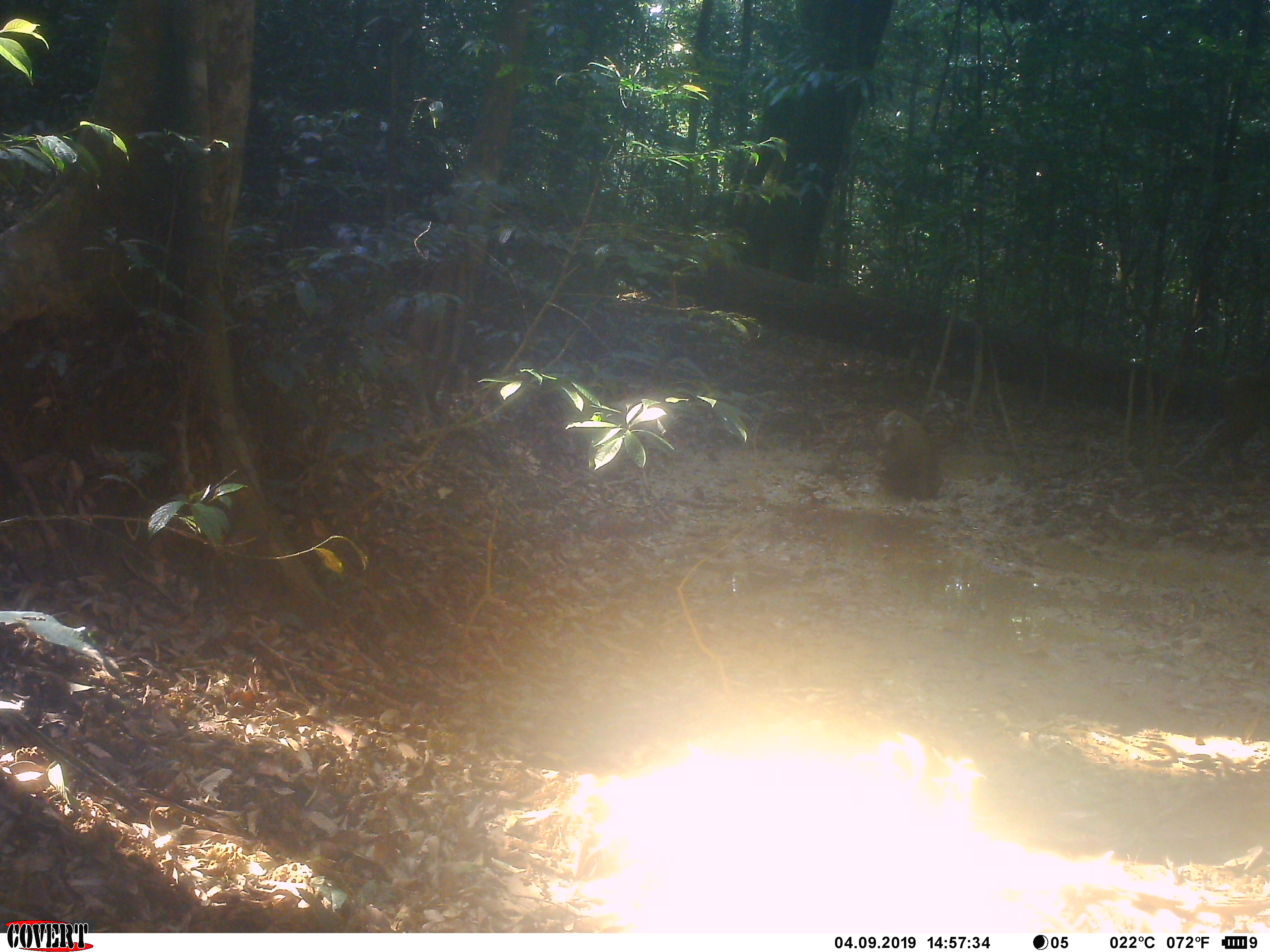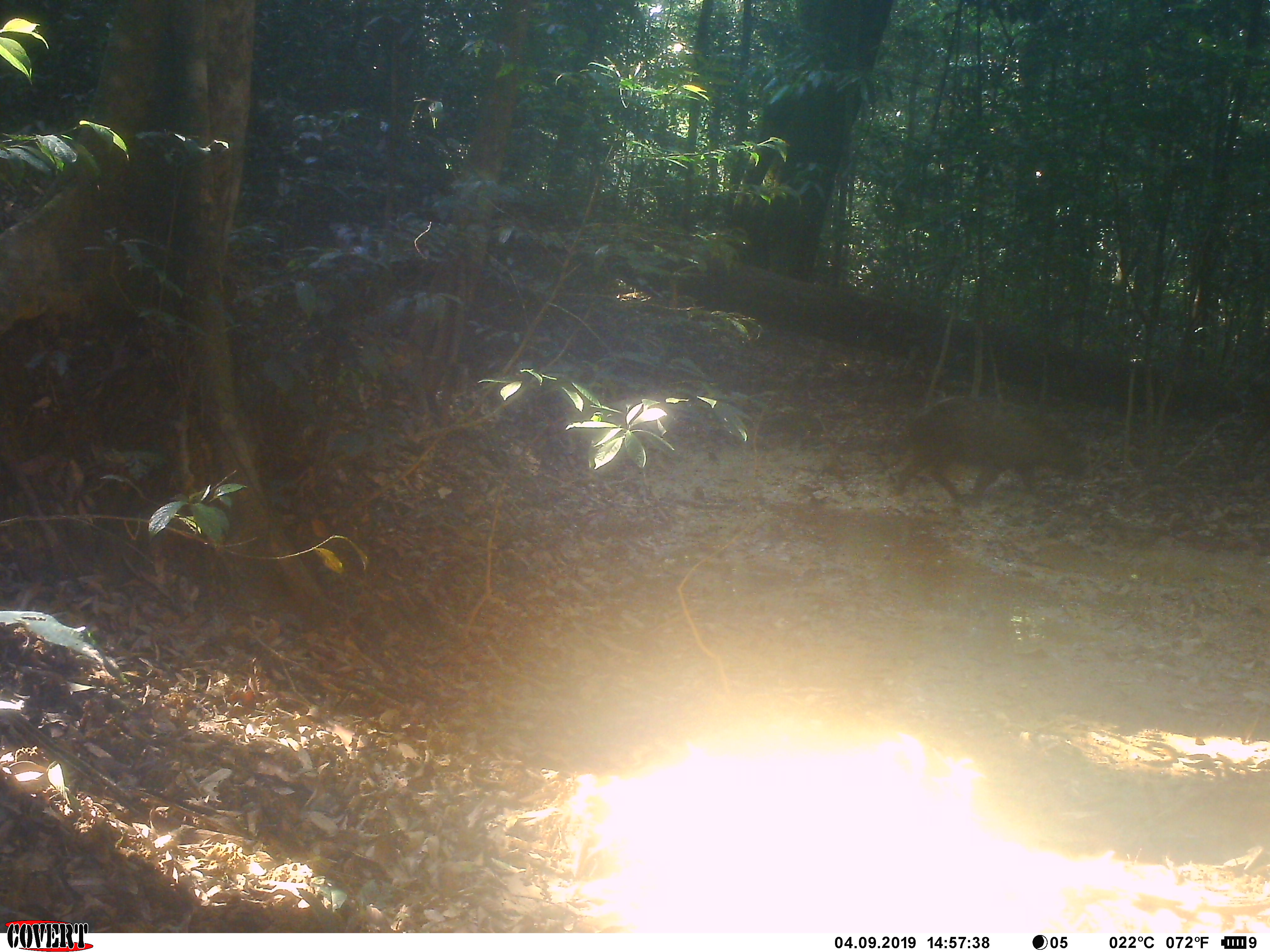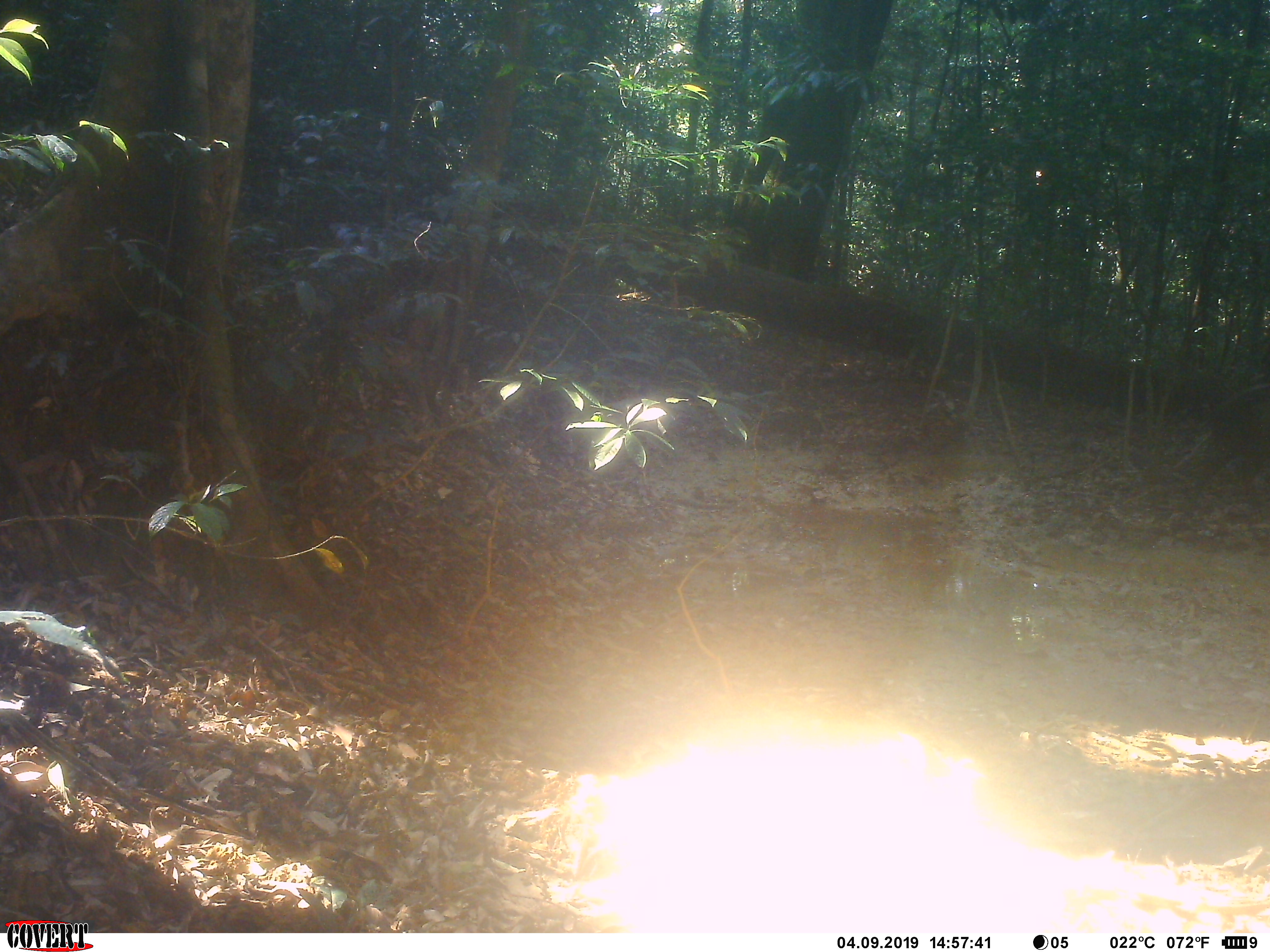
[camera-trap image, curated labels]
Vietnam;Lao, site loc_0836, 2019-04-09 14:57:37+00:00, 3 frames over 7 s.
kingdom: Animalia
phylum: Chordata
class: Mammalia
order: Artiodactyla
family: Suidae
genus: Sus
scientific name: Sus scrofa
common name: eurasian wild pig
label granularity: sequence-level